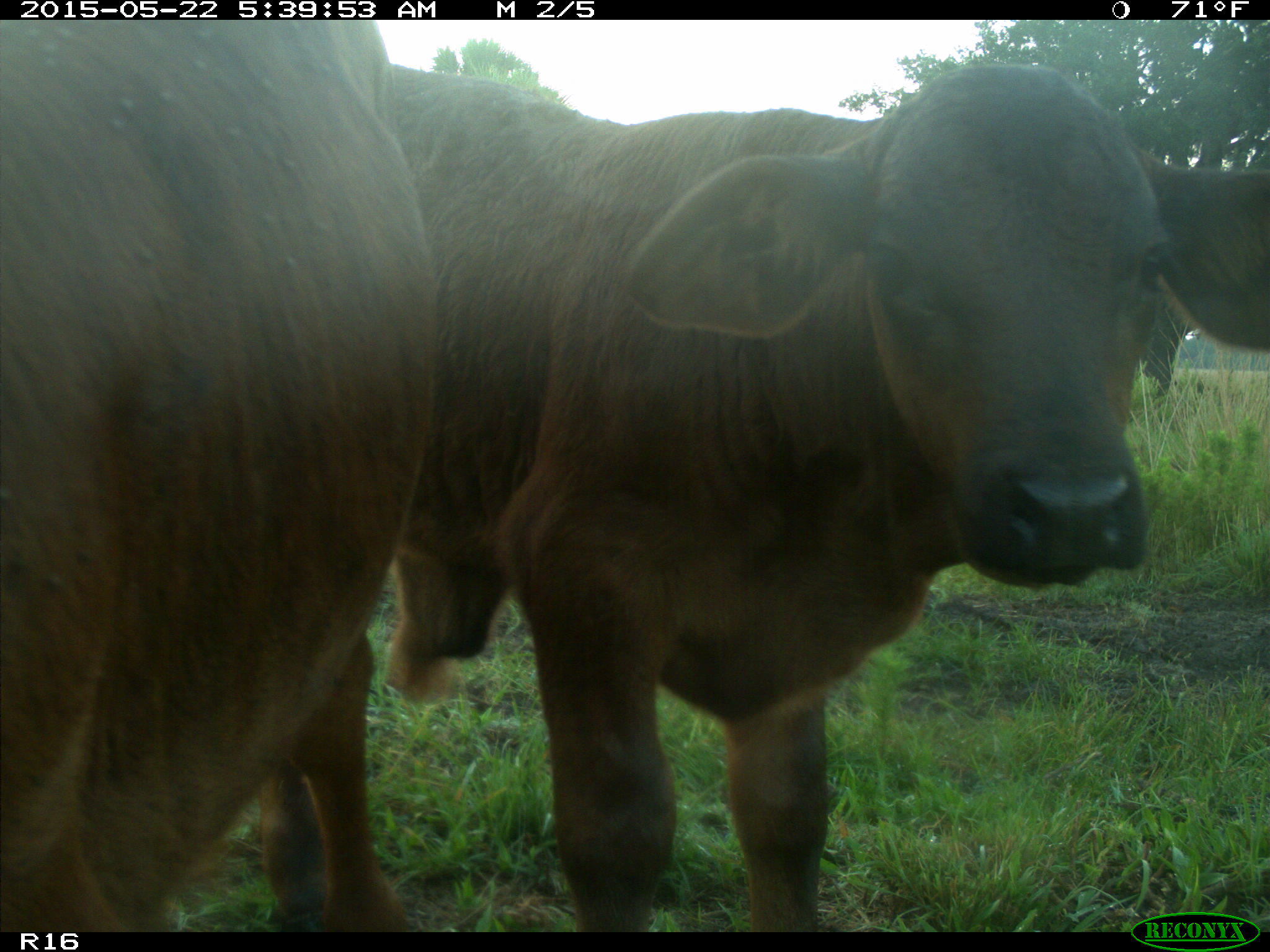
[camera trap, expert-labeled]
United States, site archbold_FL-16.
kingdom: Animalia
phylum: Chordata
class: Mammalia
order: Artiodactyla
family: Bovidae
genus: Bos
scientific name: Bos taurus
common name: domestic cow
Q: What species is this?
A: Bos taurus (domestic cow).